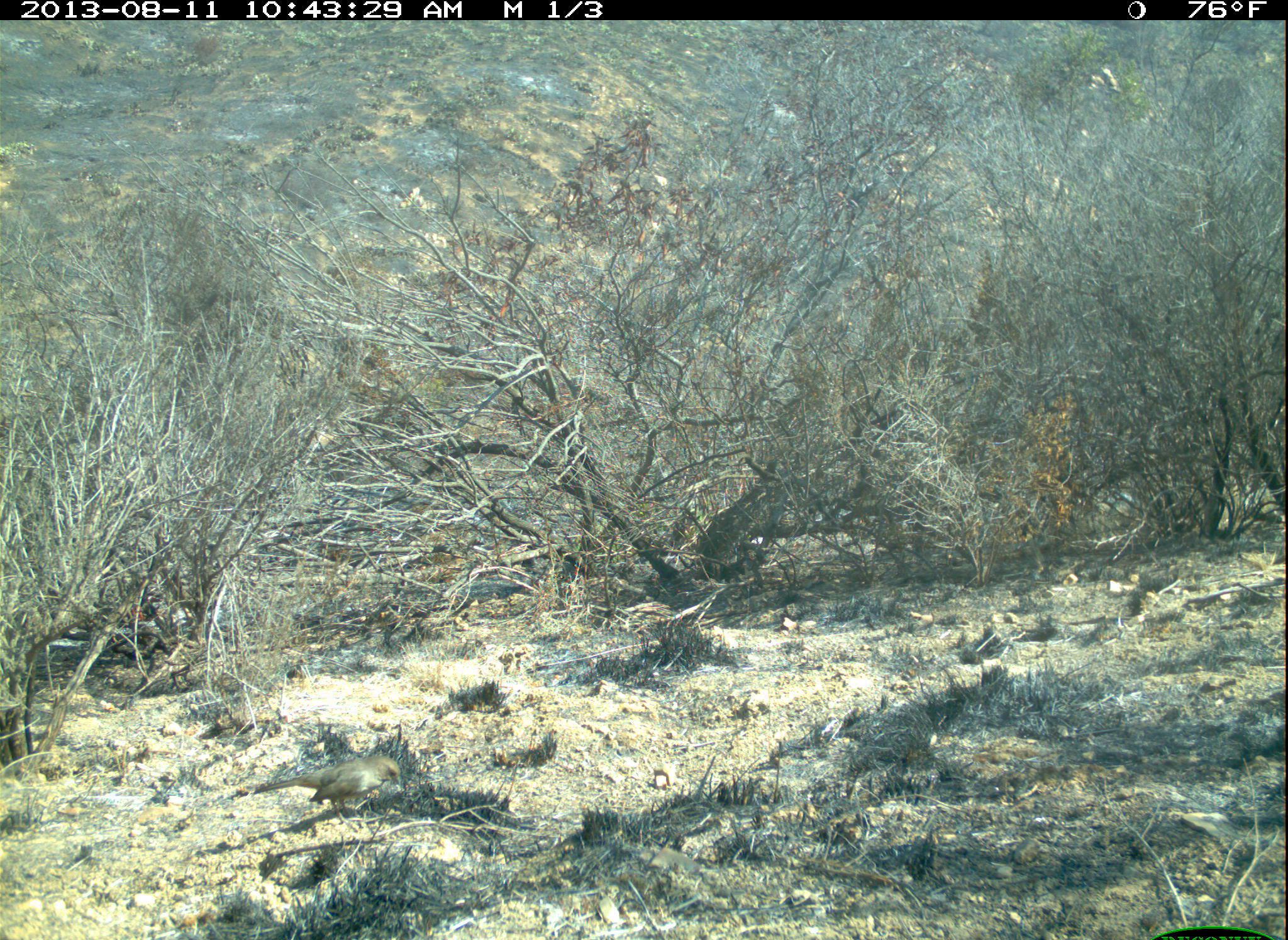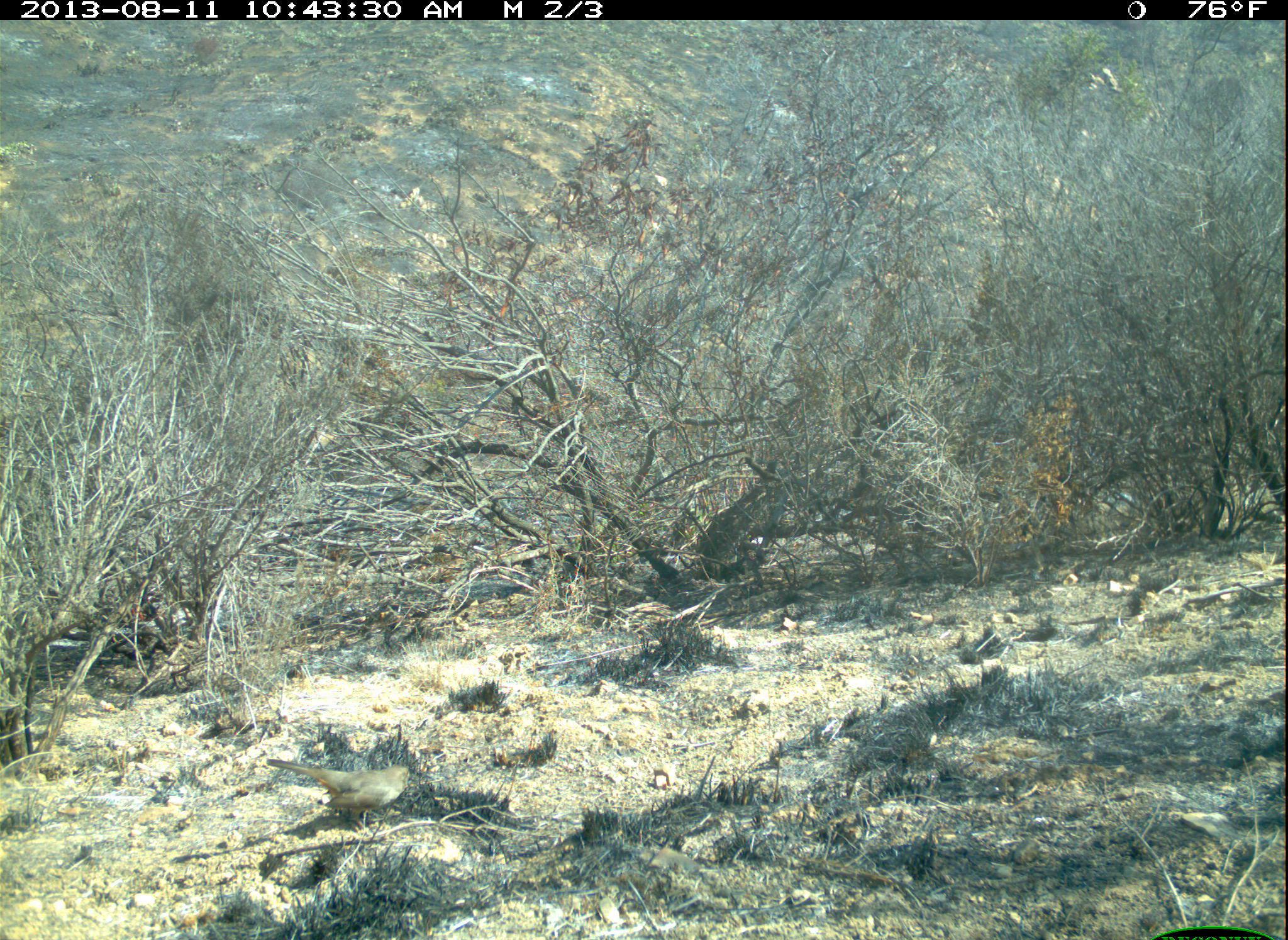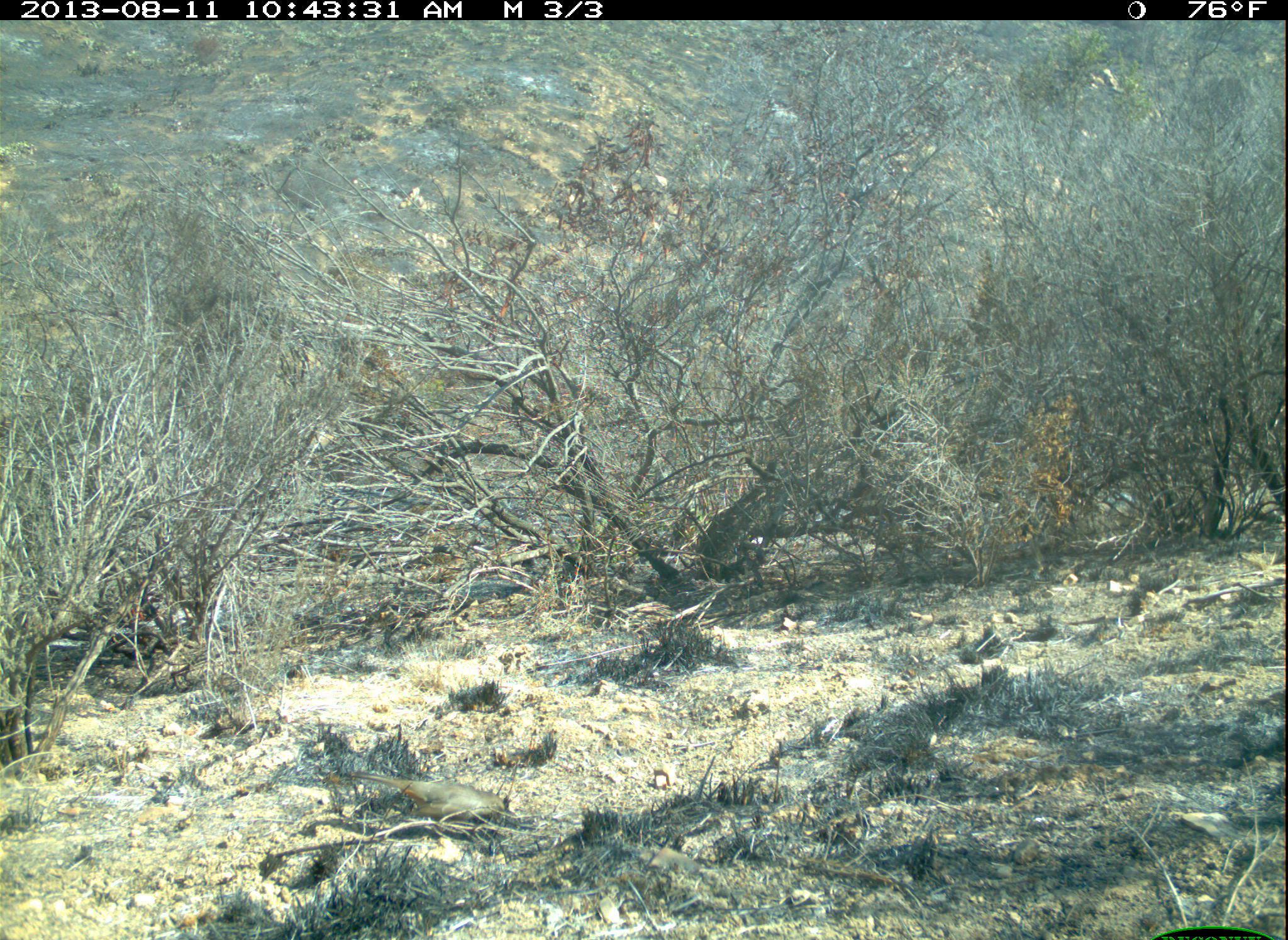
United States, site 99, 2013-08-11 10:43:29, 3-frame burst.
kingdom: Animalia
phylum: Chordata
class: Aves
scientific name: Aves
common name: bird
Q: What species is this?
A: Bird (Aves).